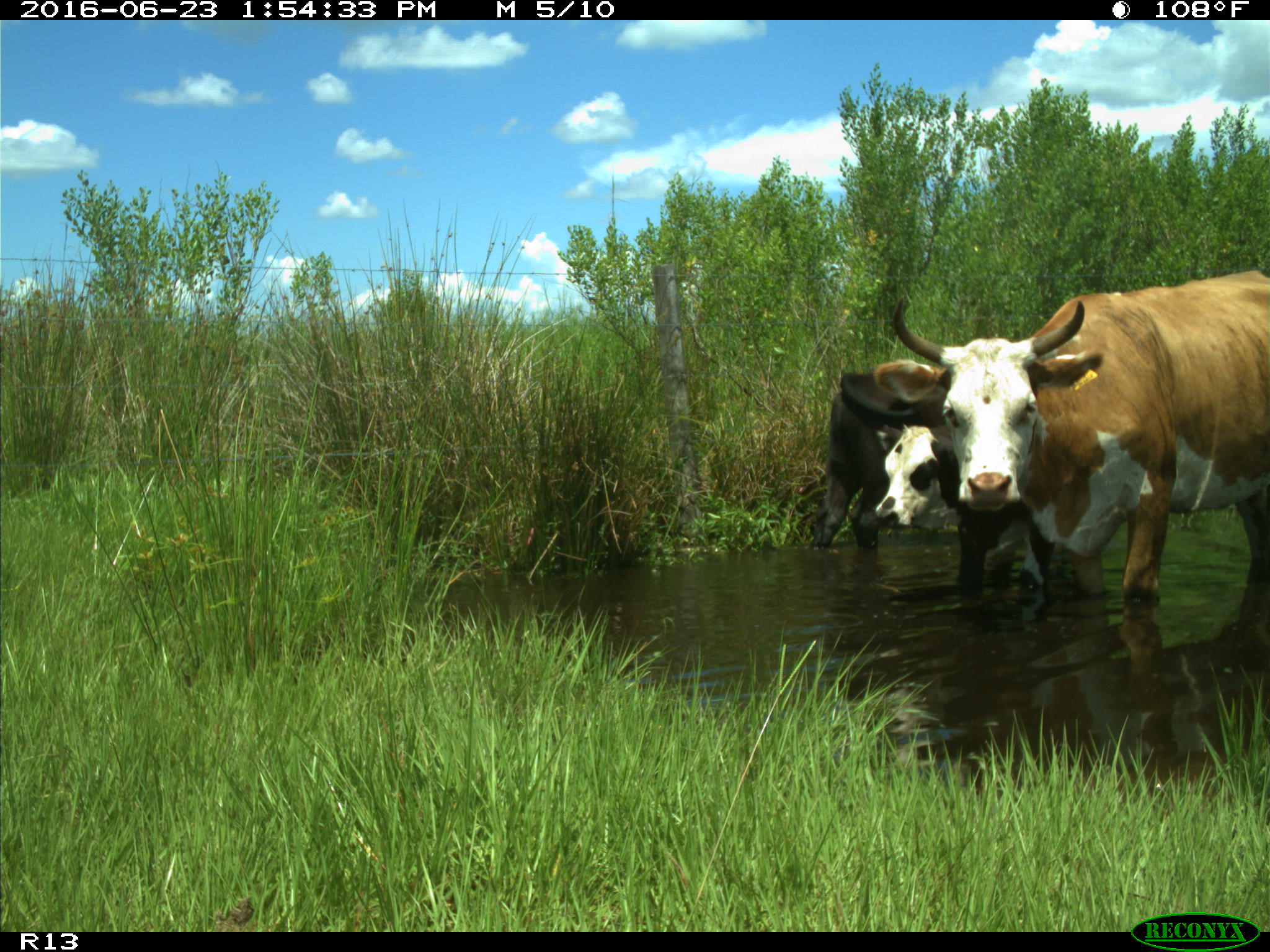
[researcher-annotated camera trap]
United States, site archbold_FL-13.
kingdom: Animalia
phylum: Chordata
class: Mammalia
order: Artiodactyla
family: Bovidae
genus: Bos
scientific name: Bos taurus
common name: domestic cow